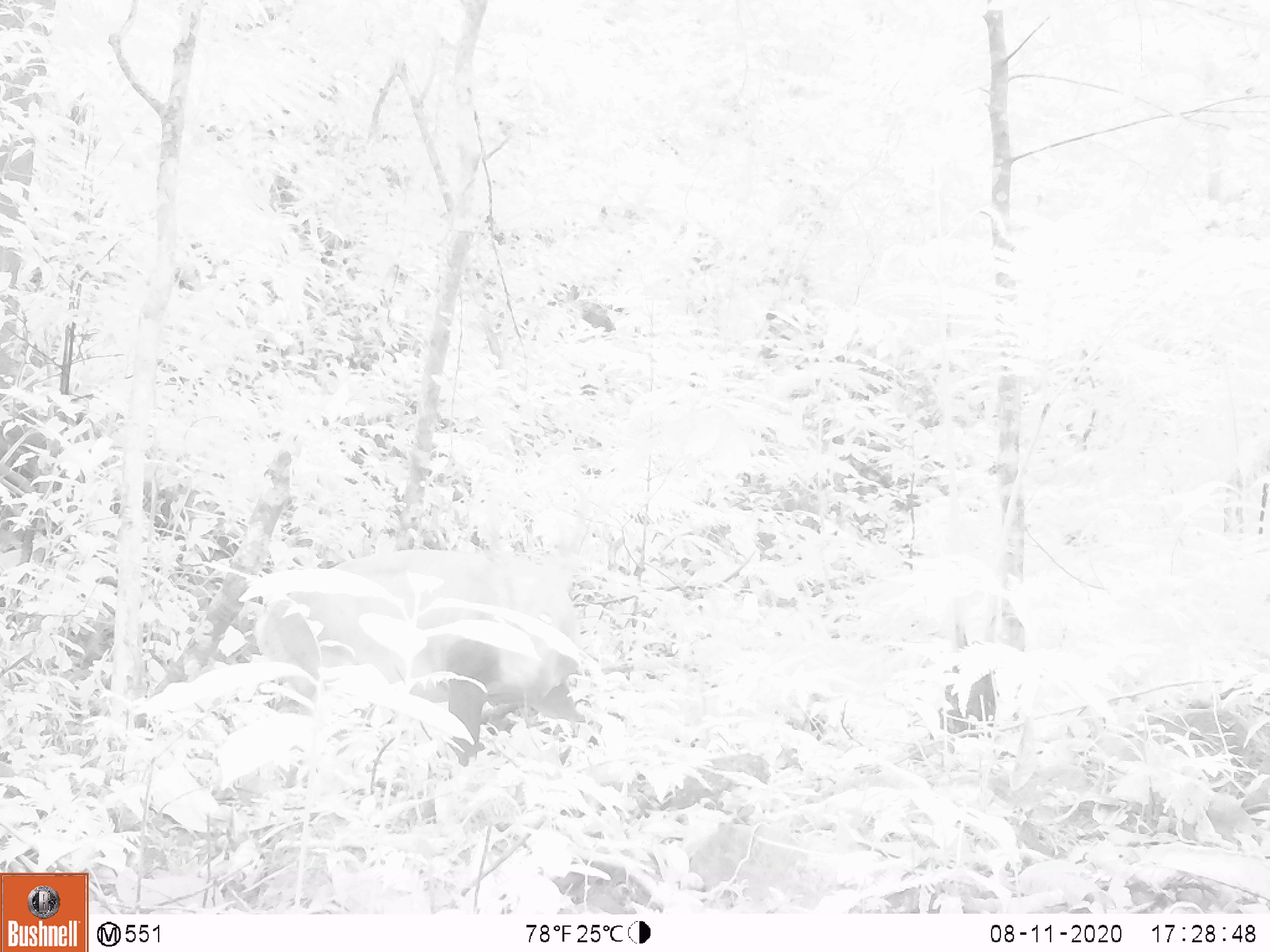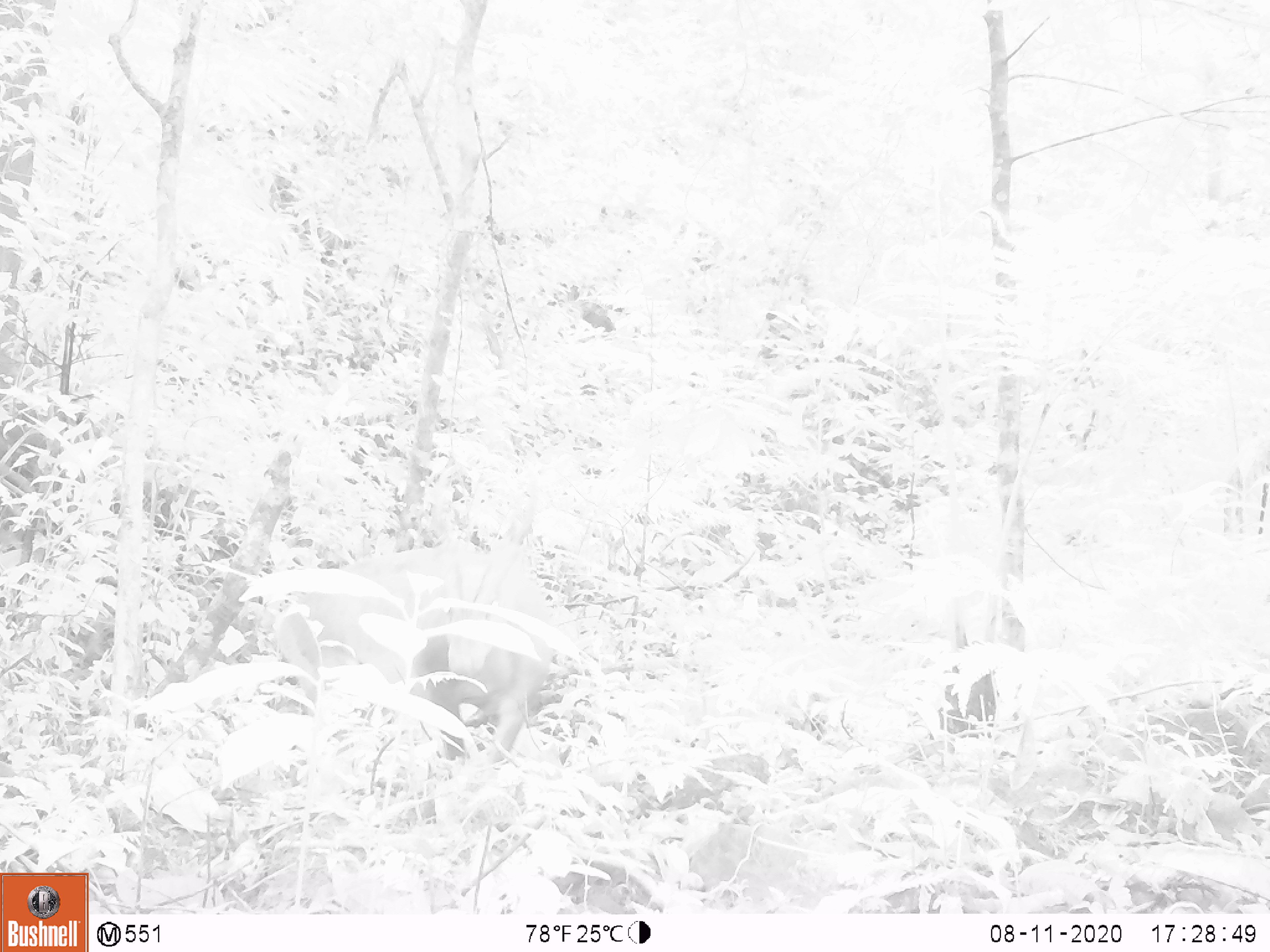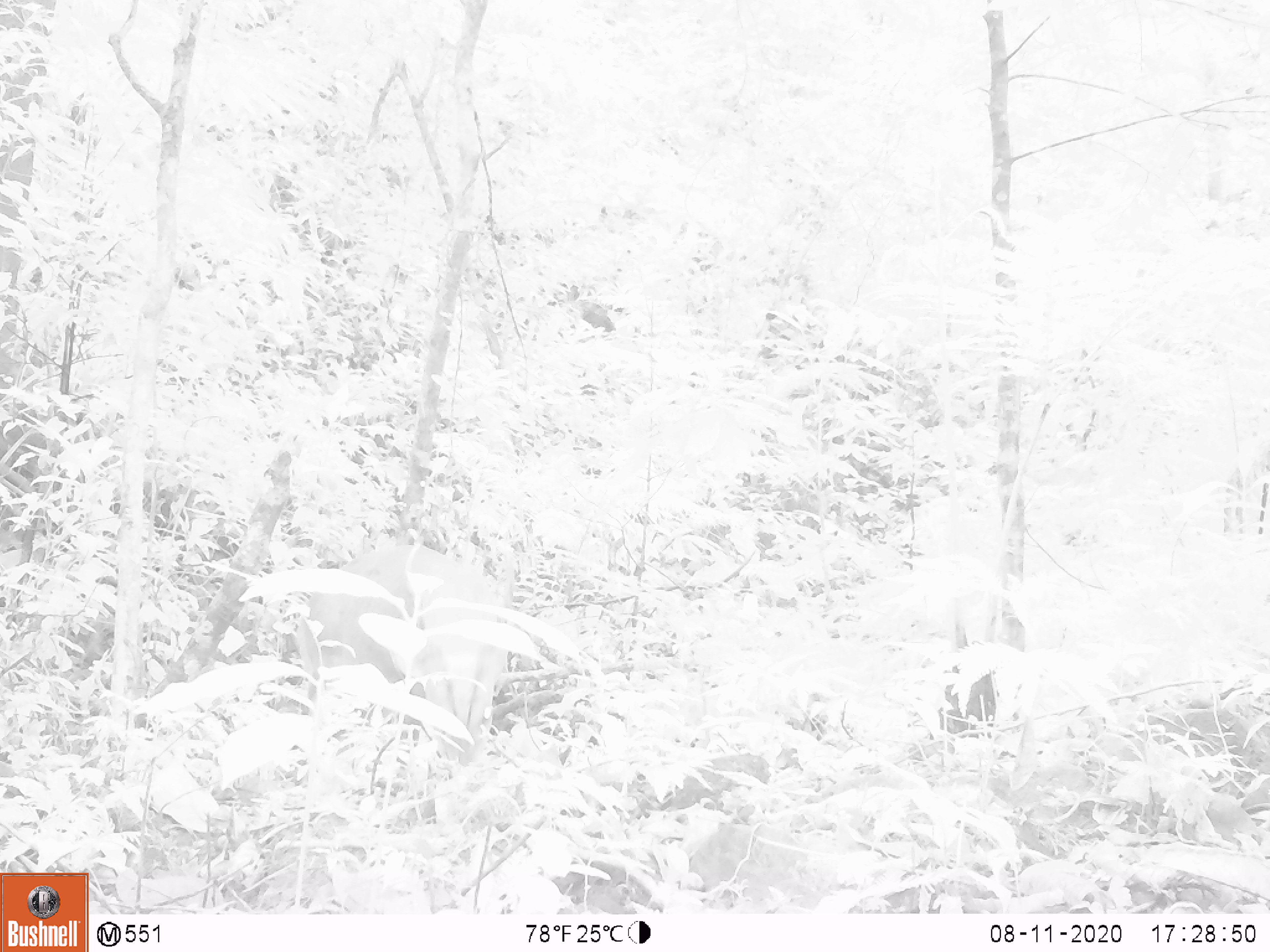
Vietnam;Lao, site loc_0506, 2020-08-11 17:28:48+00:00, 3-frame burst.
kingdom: Animalia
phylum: Chordata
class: Mammalia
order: Artiodactyla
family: Cervidae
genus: Muntiacus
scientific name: Muntiacus vuquangensis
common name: large-antlered muntjac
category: large antlered muntjac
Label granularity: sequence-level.